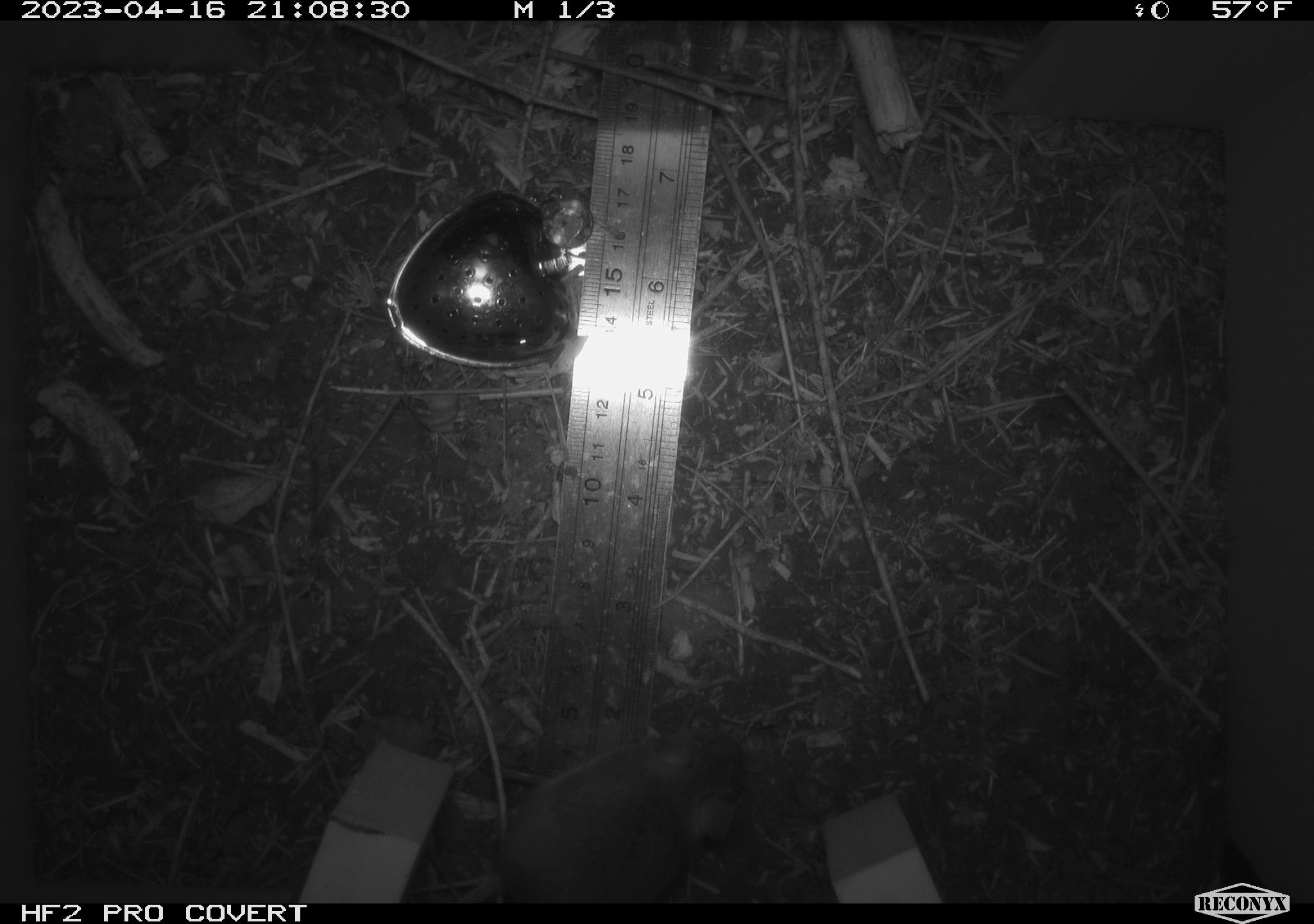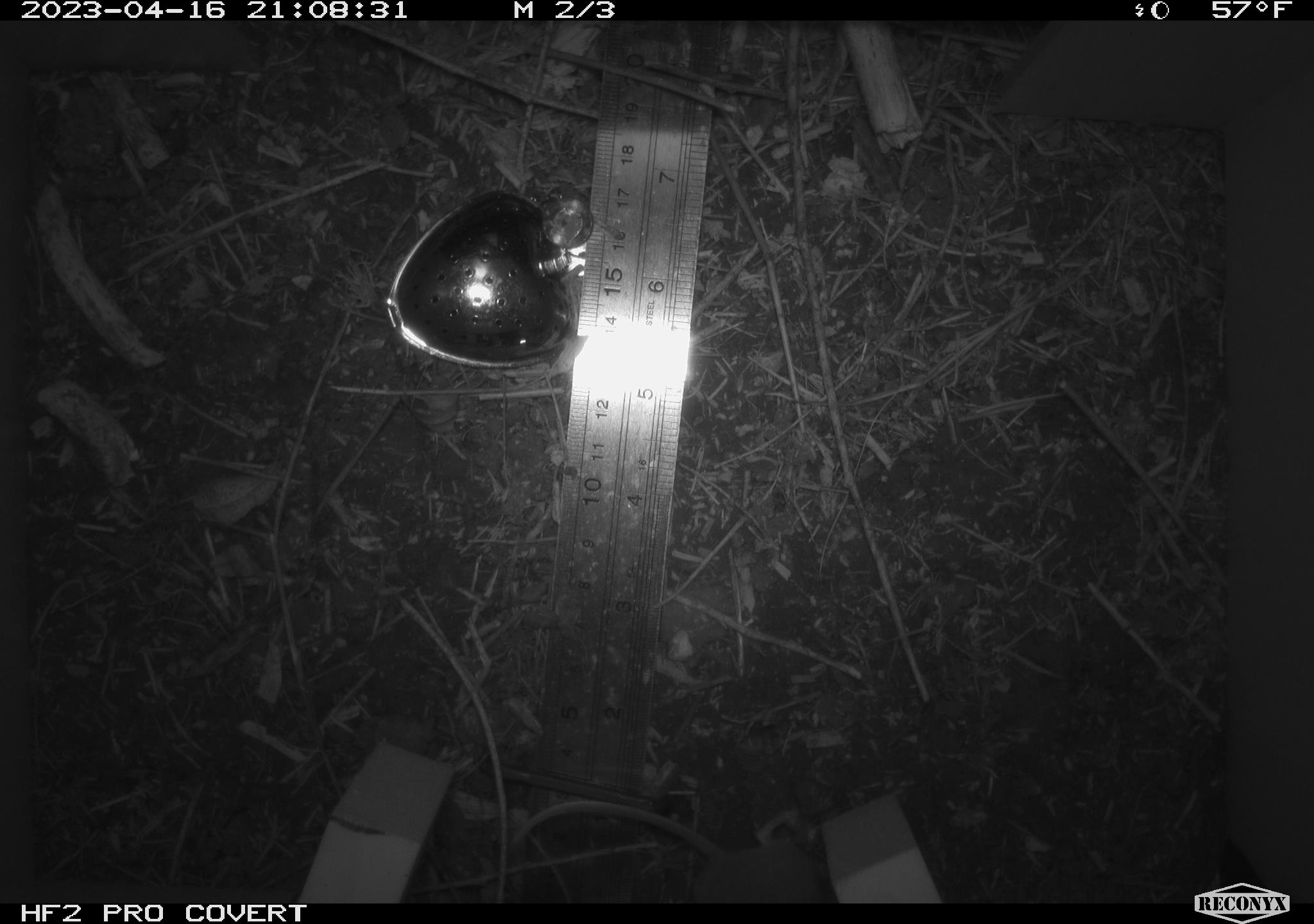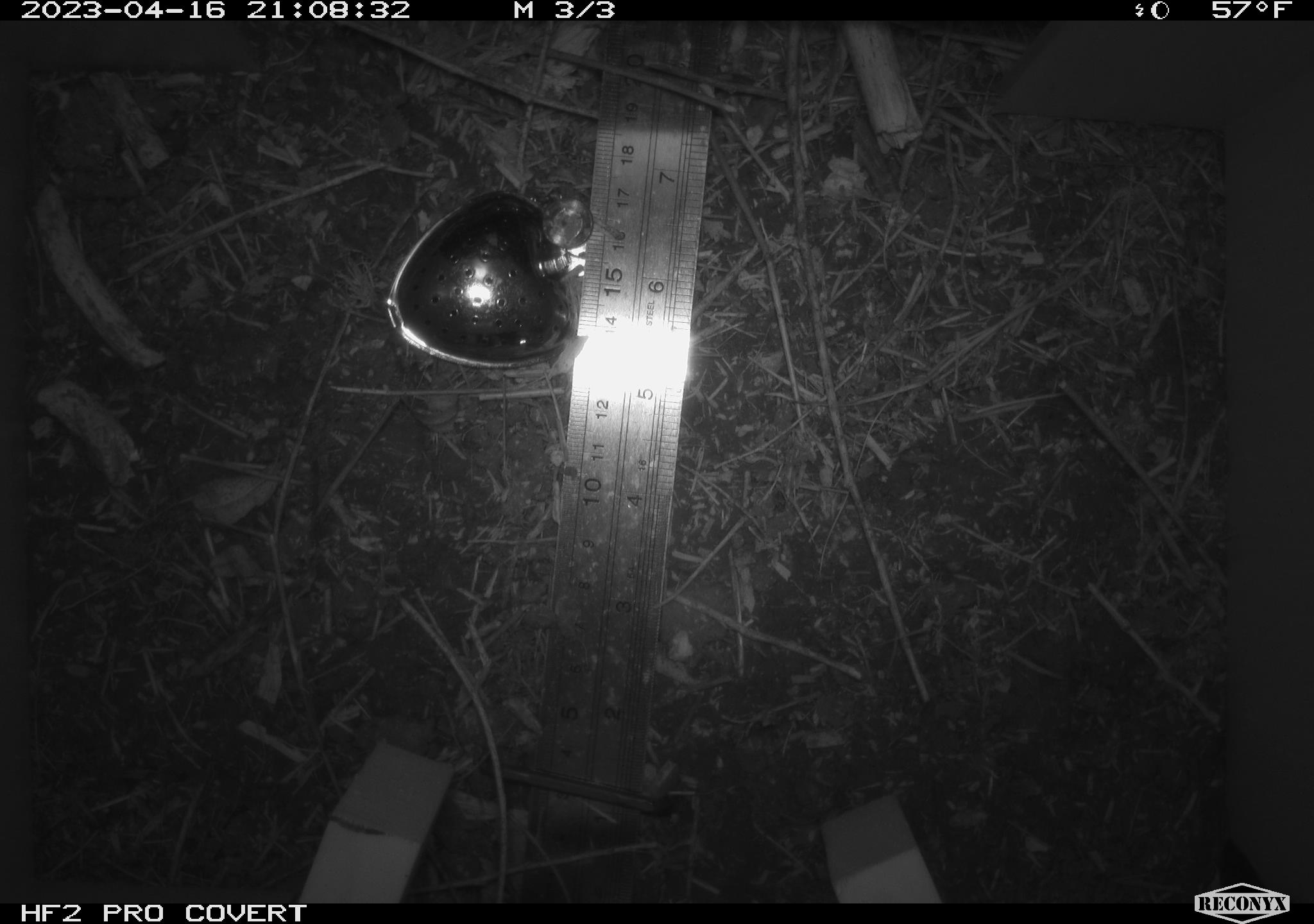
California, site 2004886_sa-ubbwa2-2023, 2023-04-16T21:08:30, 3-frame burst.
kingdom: Animalia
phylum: Chordata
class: Mammalia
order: Rodentia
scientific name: Rodentia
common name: mouse species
Mouse species (Rodentia).